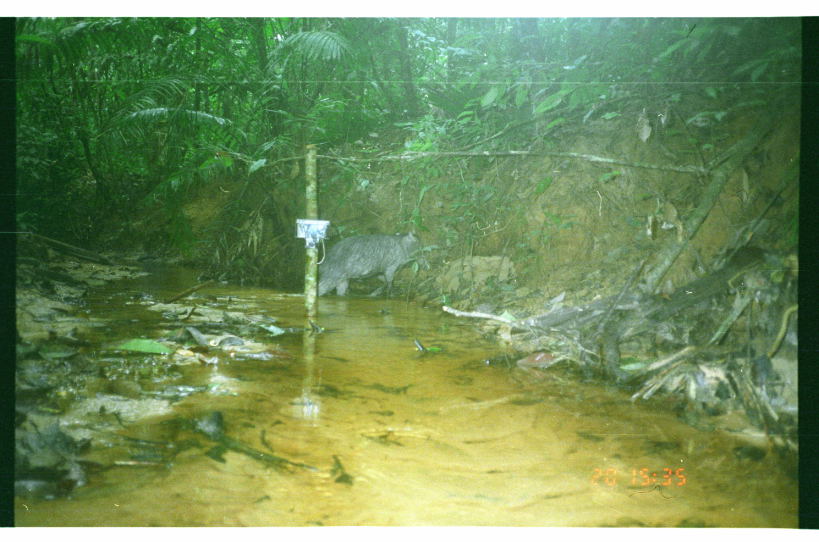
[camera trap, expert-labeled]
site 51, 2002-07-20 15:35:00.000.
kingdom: Animalia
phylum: Chordata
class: Mammalia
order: Artiodactyla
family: Tayassuidae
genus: Tayassu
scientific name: Tayassu pecari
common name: white-lipped peccary